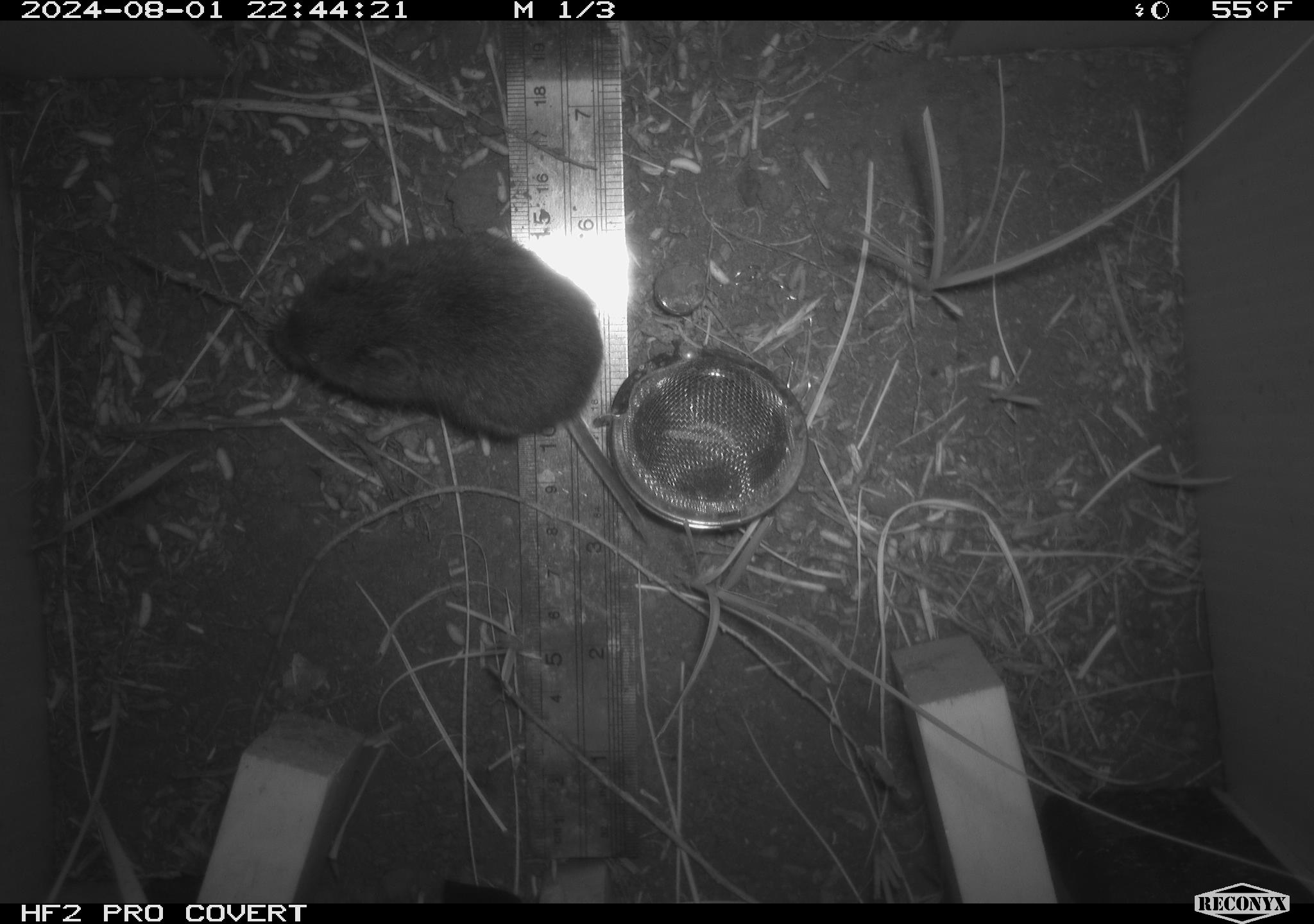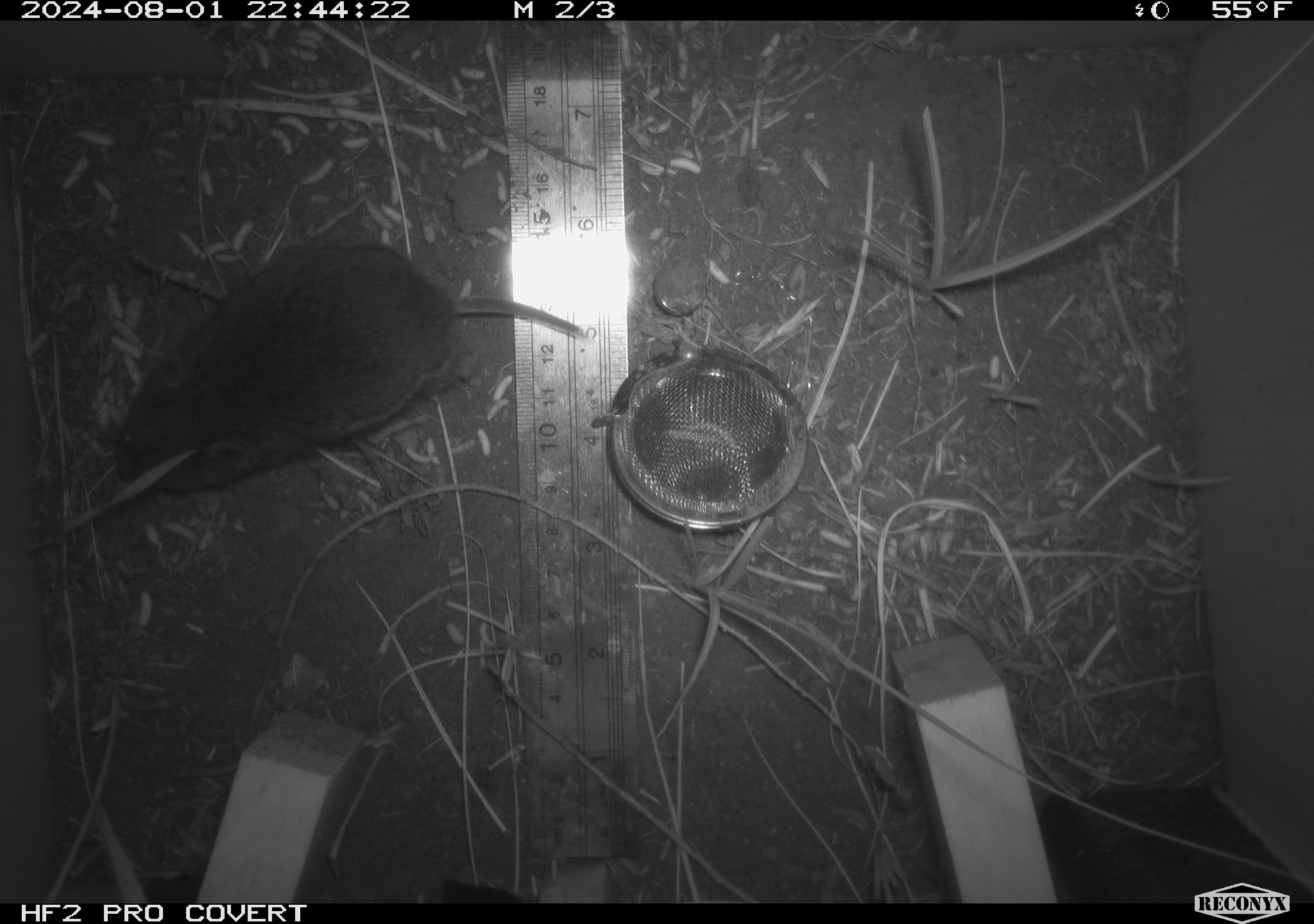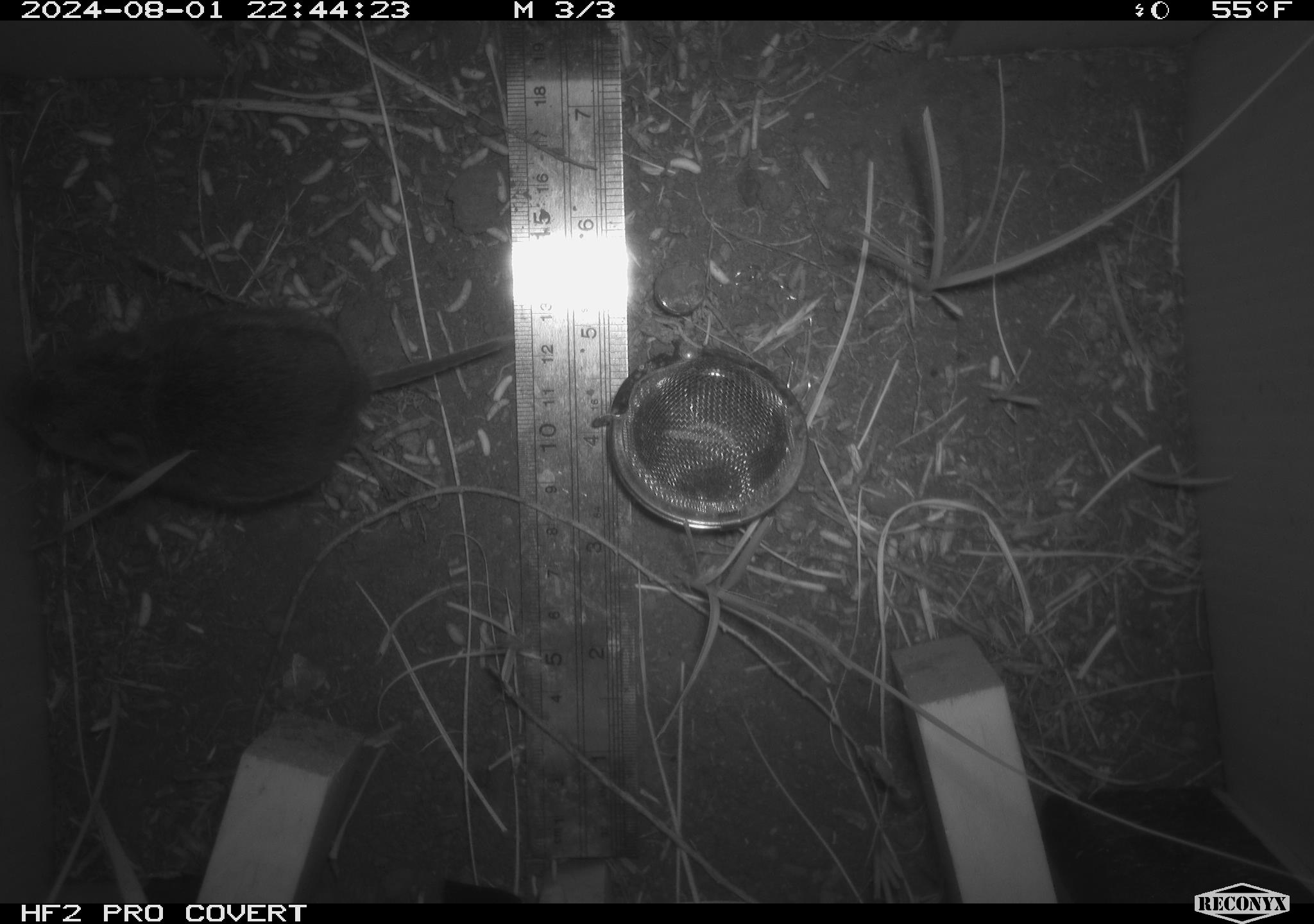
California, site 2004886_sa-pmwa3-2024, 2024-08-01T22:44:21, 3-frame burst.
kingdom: Animalia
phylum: Chordata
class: Mammalia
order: Rodentia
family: Cricetidae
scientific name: Arvicolinae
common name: voles, lemmings, and muskrats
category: arvicolinae subfamily